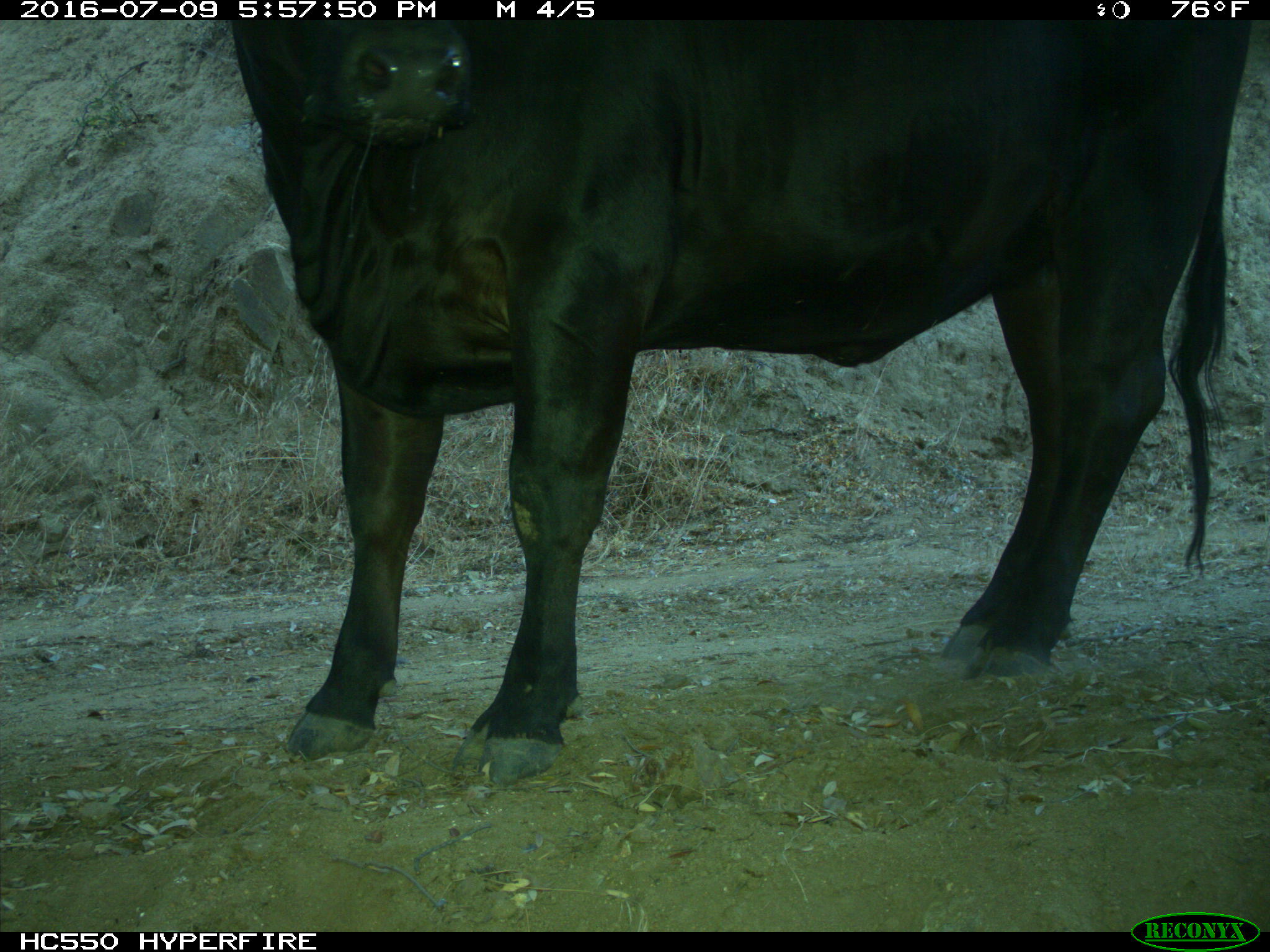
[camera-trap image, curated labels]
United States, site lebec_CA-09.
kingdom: Animalia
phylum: Chordata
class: Mammalia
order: Artiodactyla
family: Bovidae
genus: Bos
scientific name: Bos taurus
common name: domestic cow